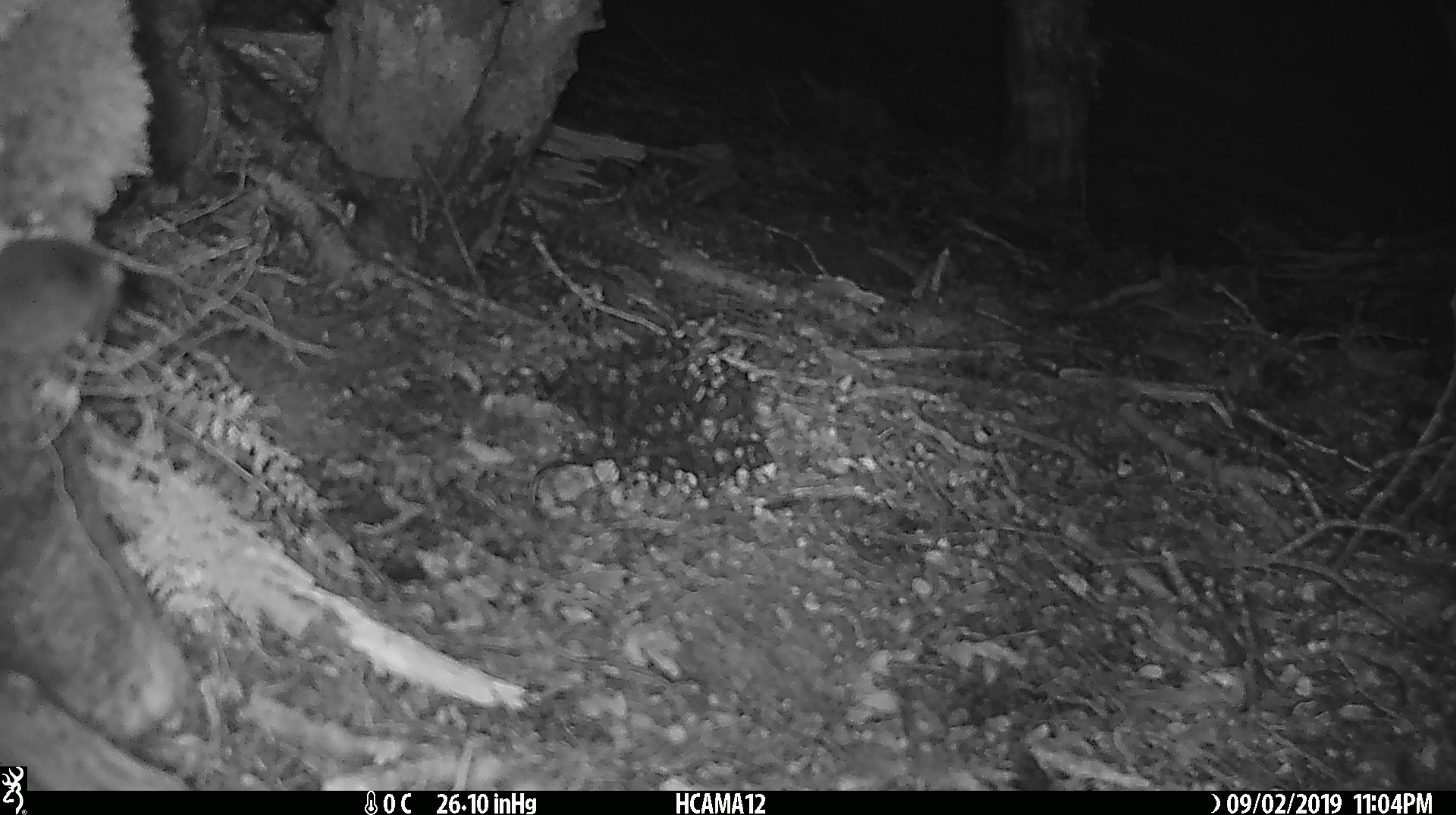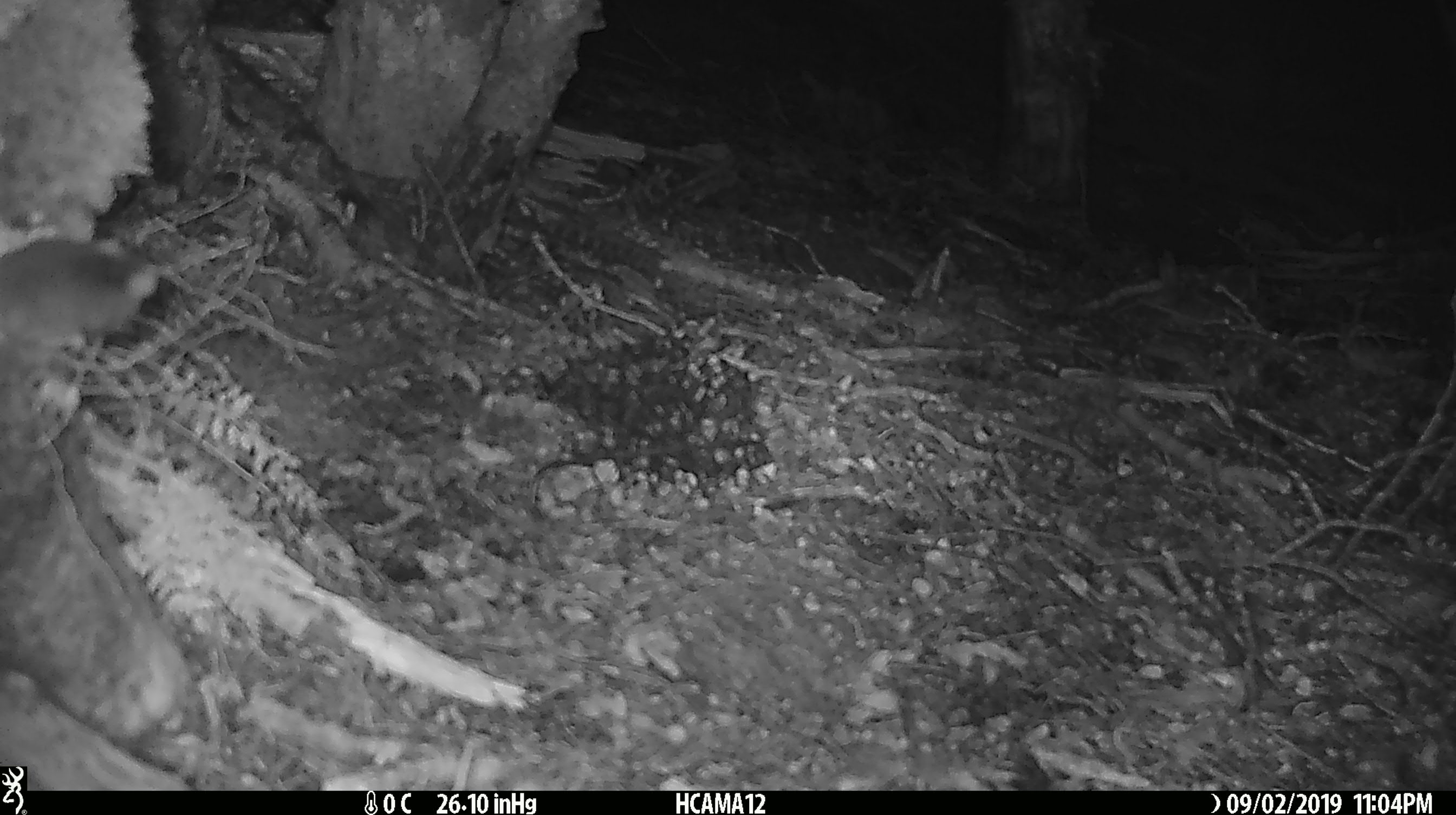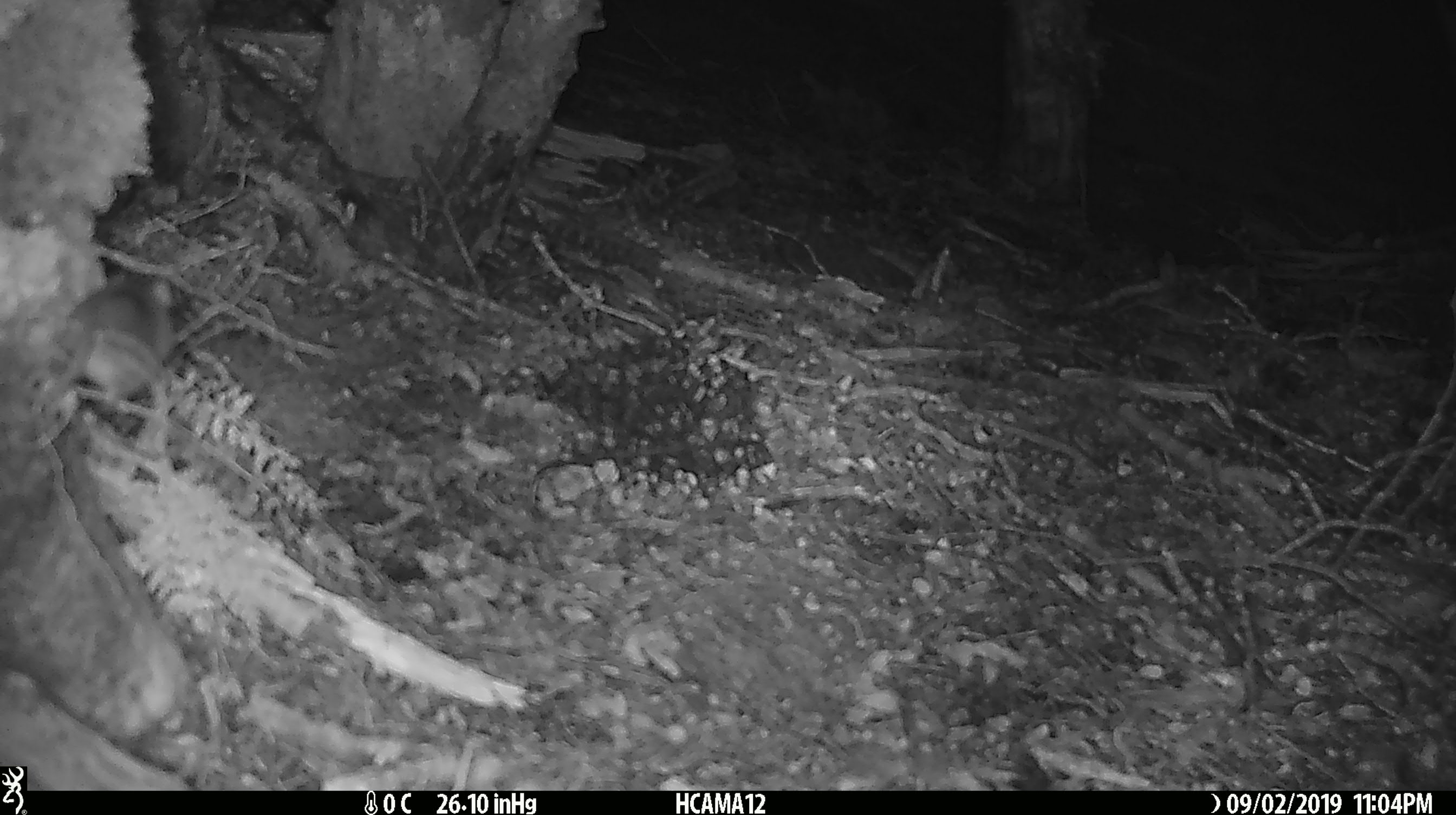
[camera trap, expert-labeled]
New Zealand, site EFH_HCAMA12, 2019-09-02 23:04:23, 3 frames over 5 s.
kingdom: Animalia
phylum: Chordata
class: Mammalia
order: Rodentia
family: Muridae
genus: Mus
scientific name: Mus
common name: mouse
Mouse (Mus).